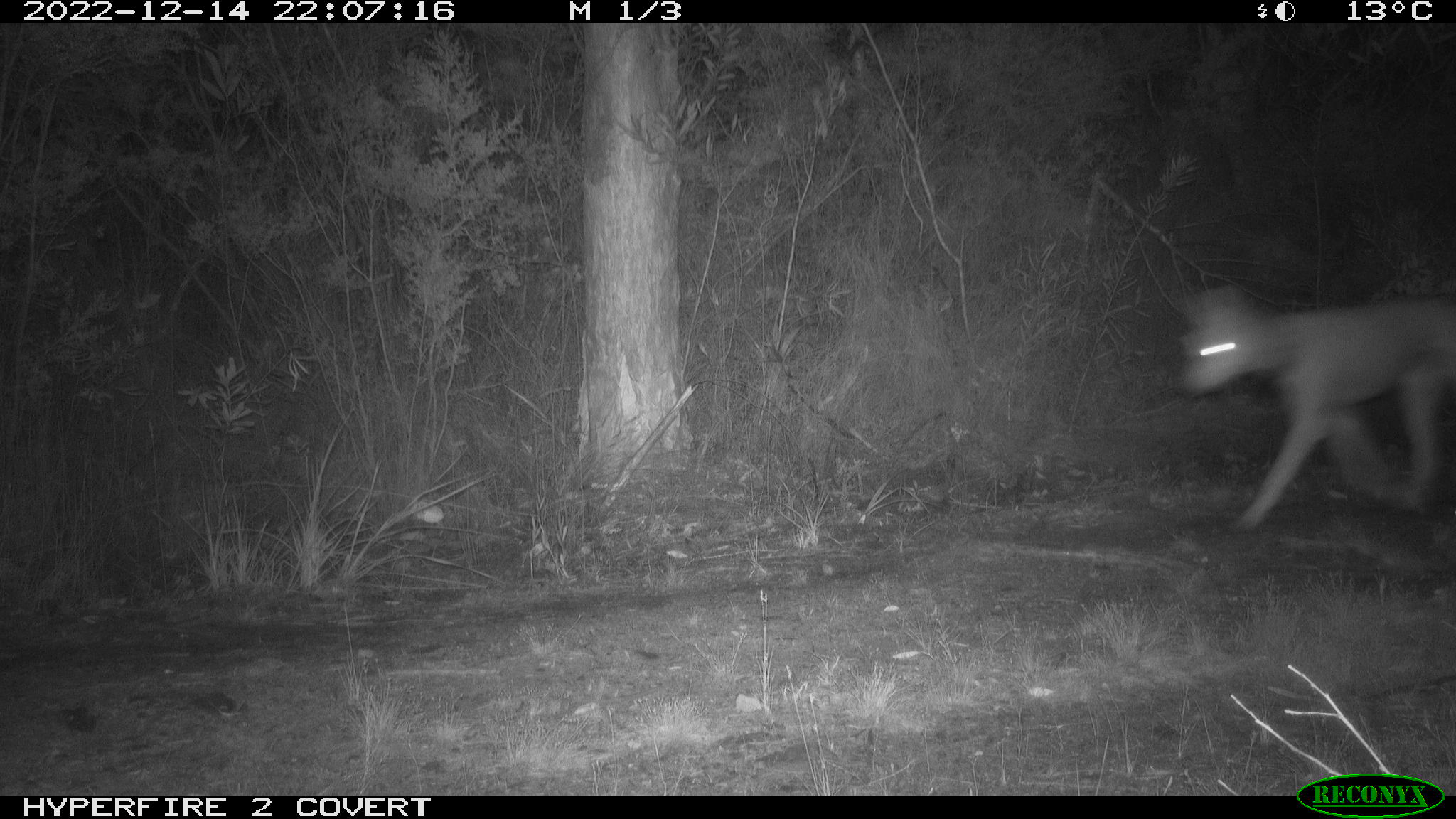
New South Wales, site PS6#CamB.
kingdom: Animalia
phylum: Chordata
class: Mammalia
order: Carnivora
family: Canidae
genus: Canis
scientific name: Canis familiaris dingo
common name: dingo